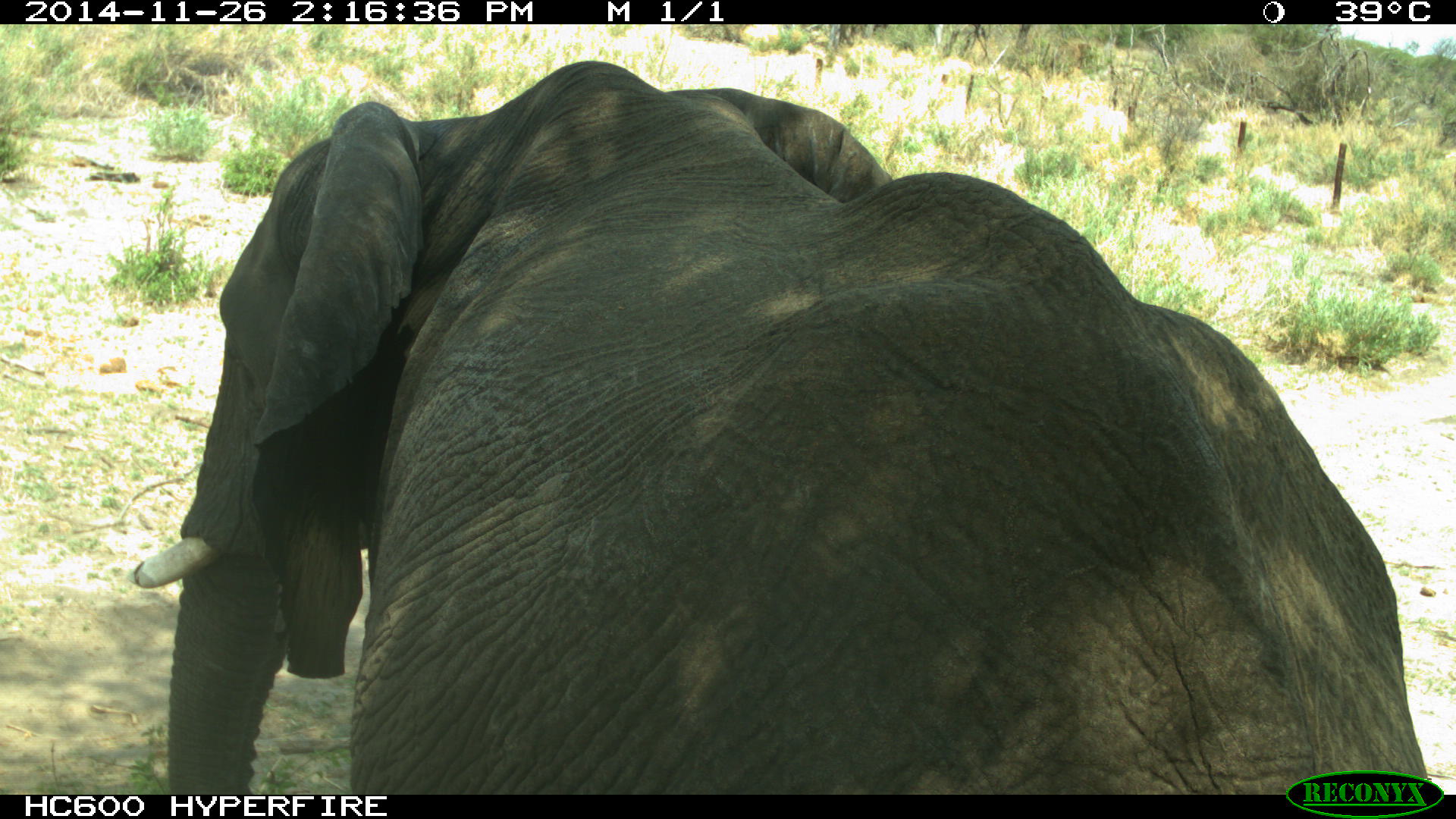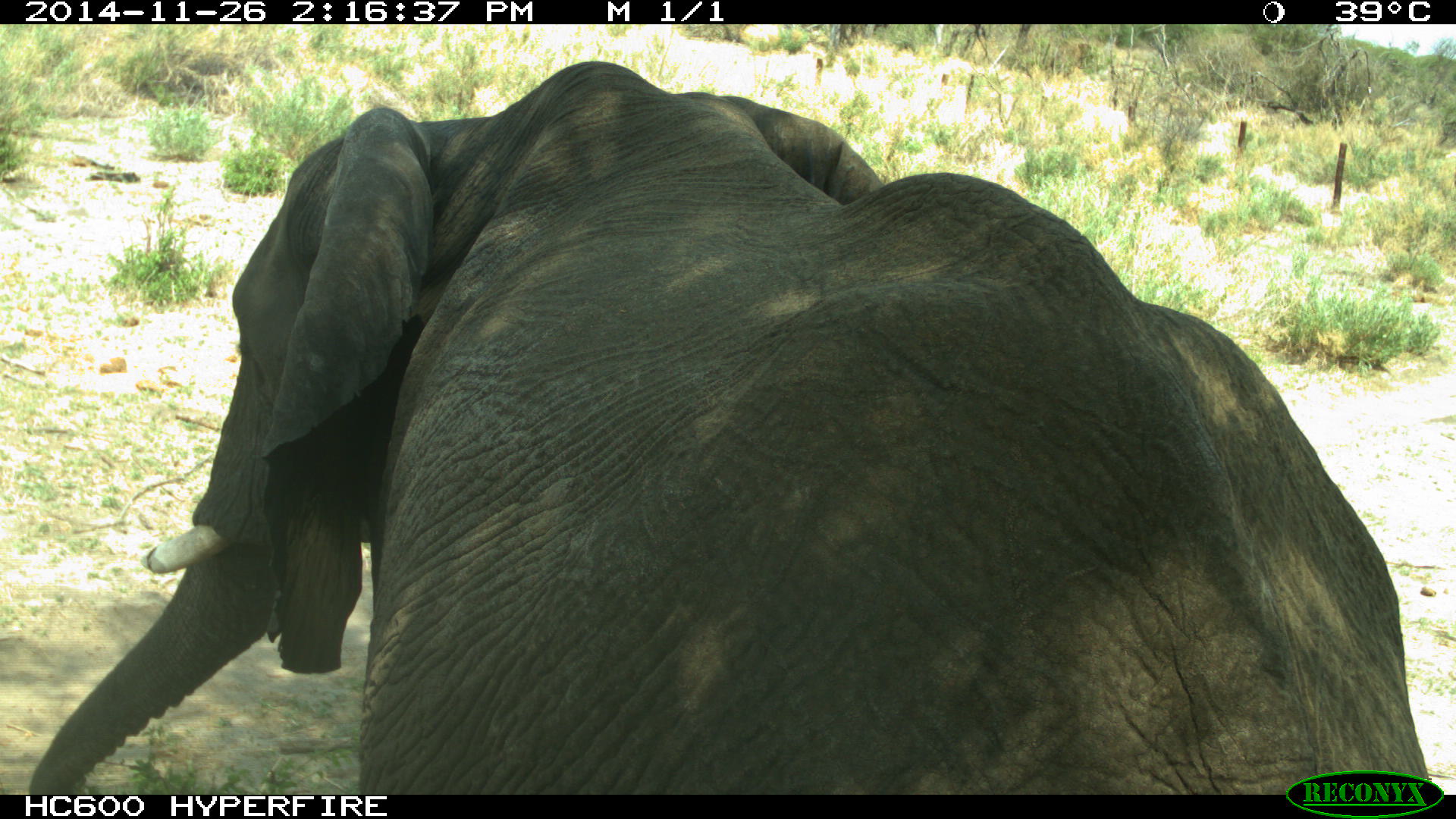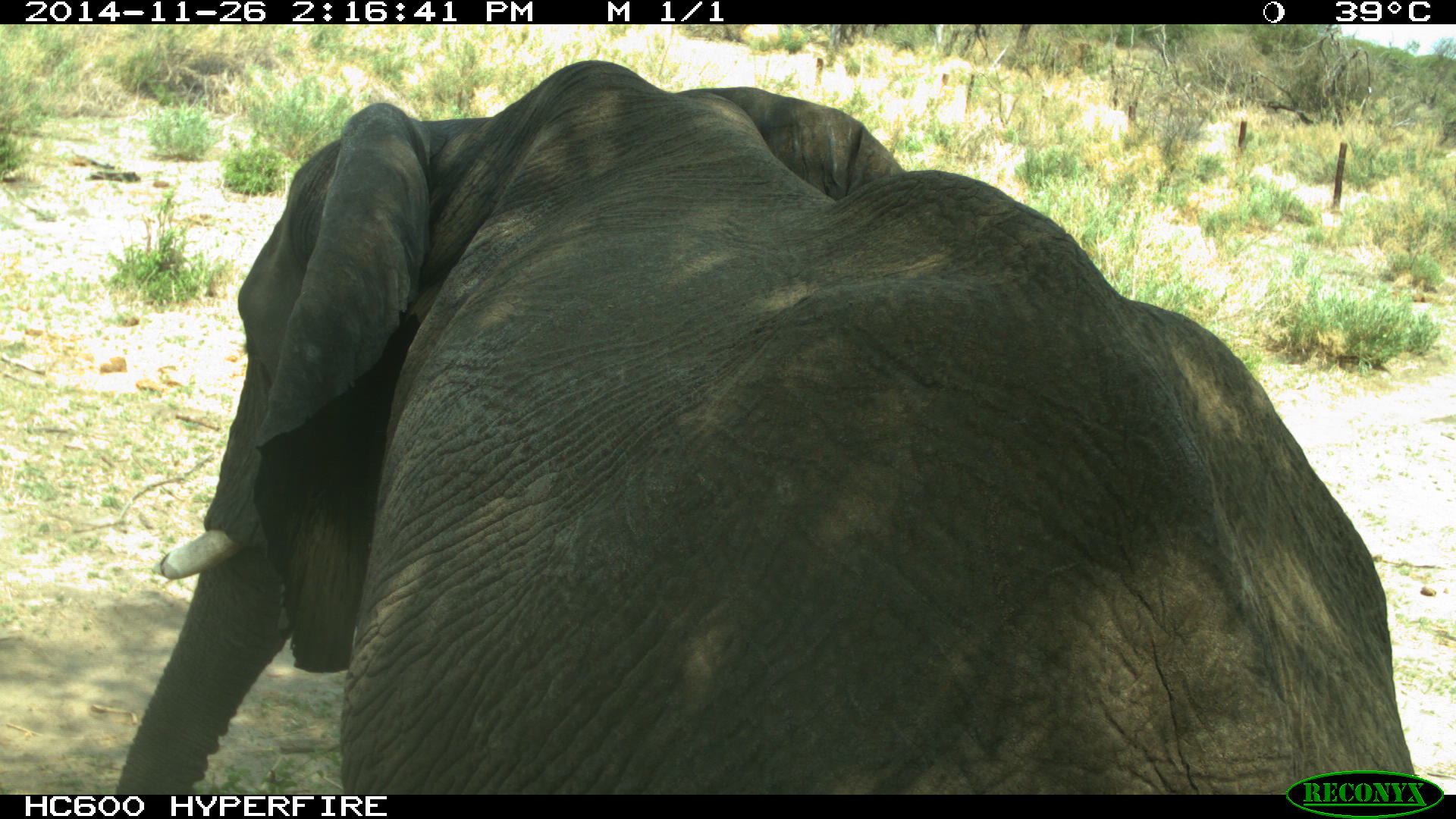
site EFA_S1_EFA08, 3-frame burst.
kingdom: Animalia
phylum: Chordata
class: Mammalia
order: Proboscidea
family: Elephantidae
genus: Loxodonta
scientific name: Loxodonta africana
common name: african bush elephant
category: elephant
Elephant (african bush elephant) (Loxodonta africana), count 1. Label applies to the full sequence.